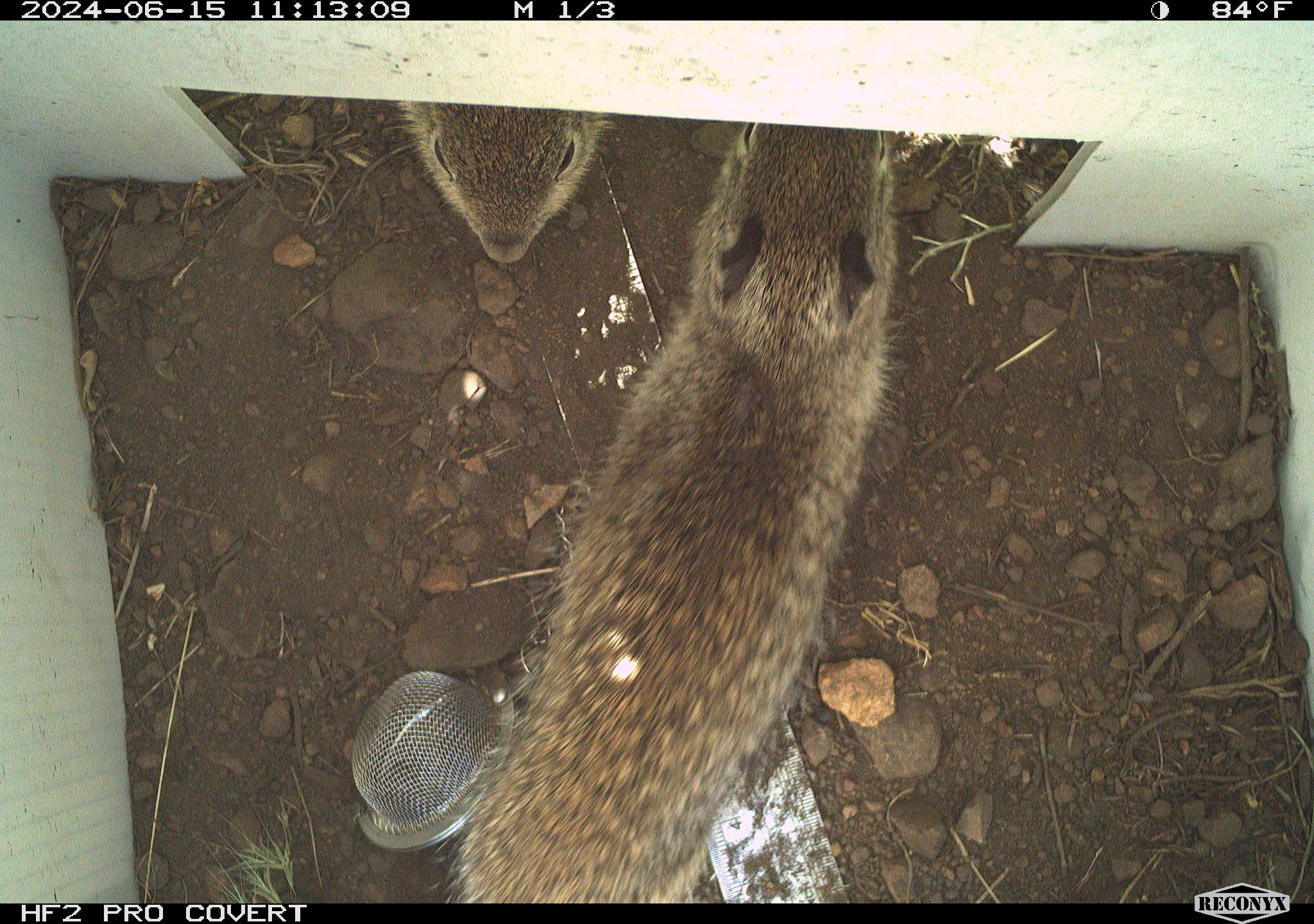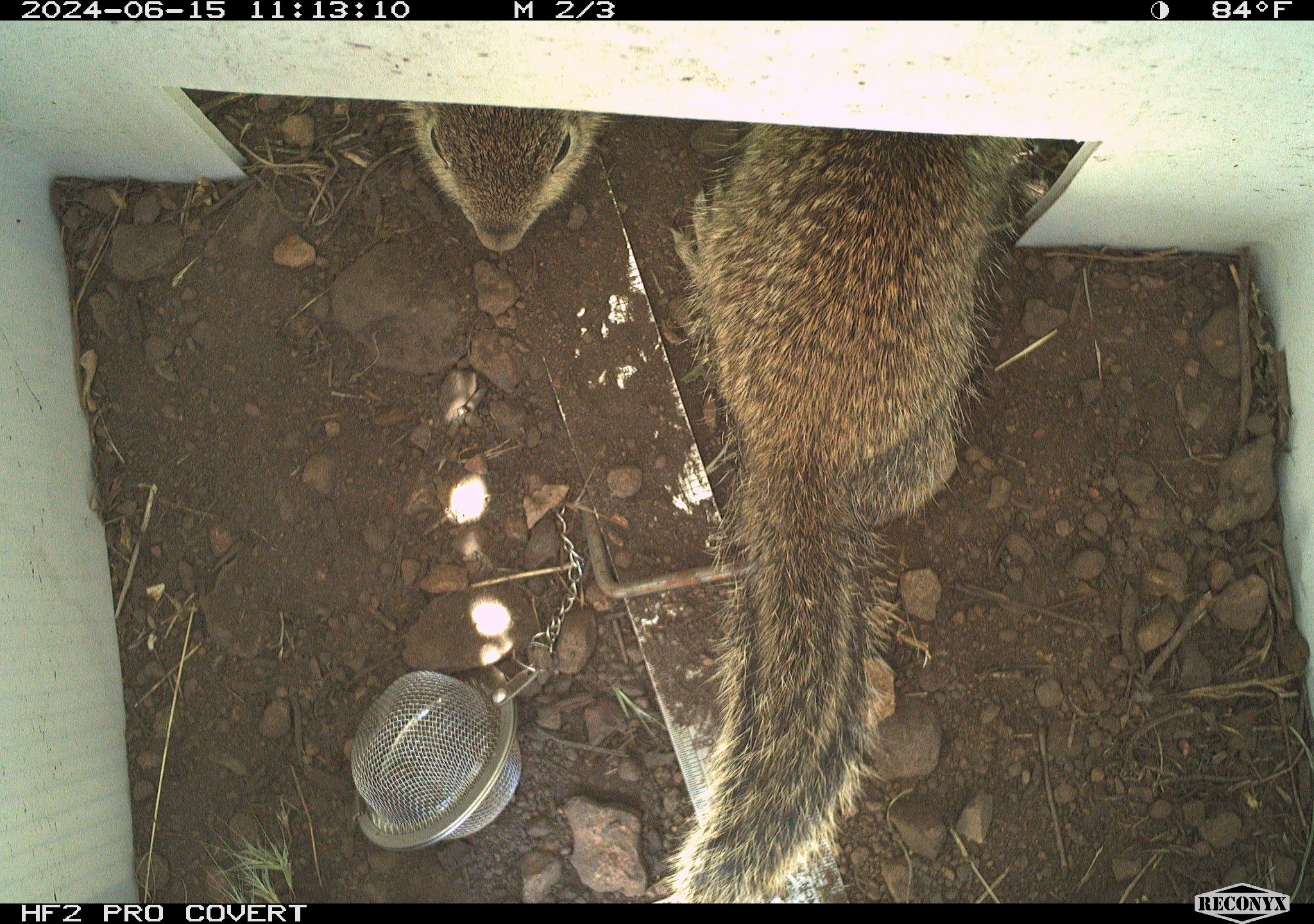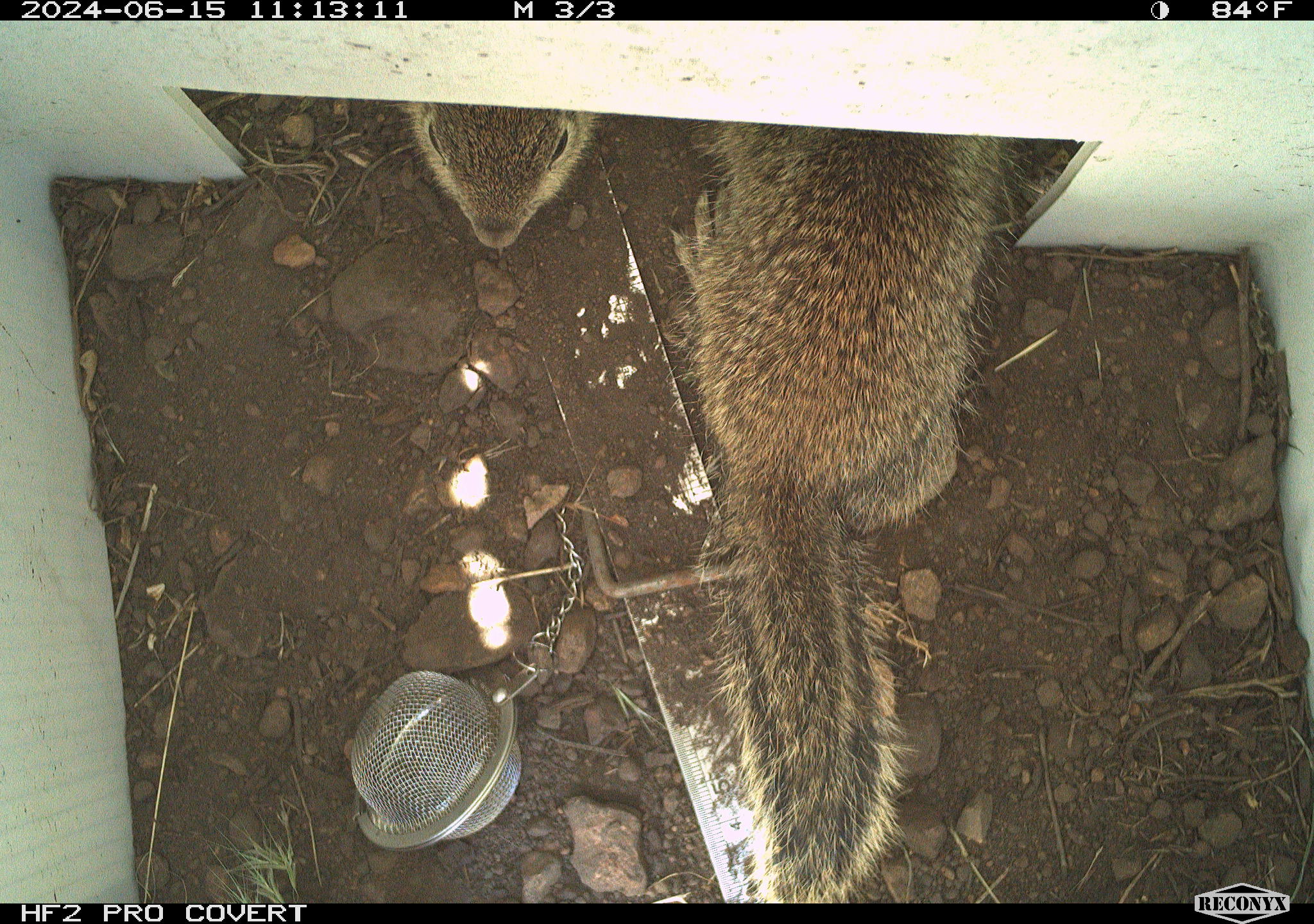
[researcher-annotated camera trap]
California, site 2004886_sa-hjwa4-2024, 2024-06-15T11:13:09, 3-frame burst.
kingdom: Animalia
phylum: Chordata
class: Mammalia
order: Rodentia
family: Sciuridae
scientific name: Sciuridae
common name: squirrels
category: sciuridae family